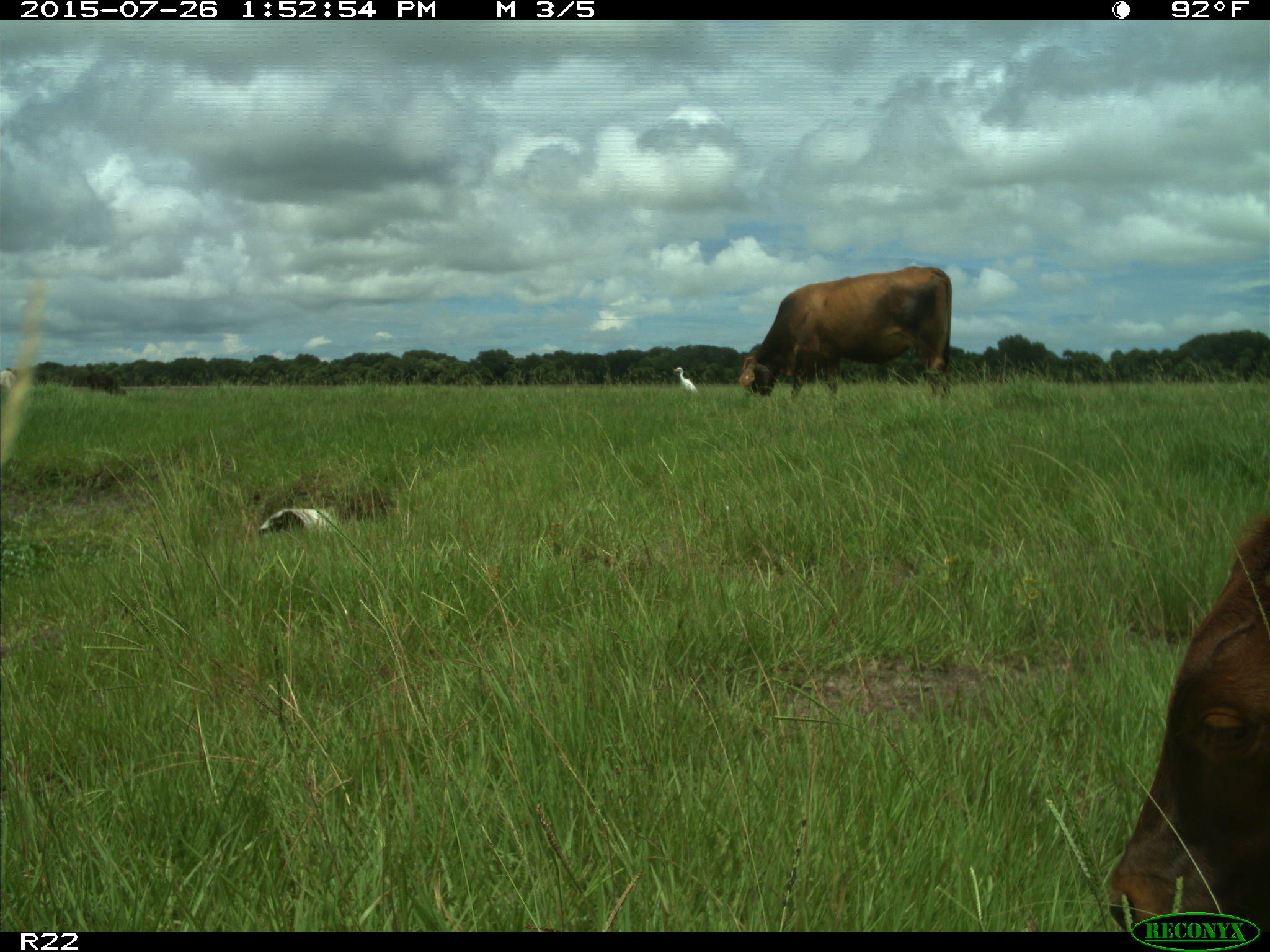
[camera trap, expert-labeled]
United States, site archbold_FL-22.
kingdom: Animalia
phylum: Chordata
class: Mammalia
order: Artiodactyla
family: Bovidae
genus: Bos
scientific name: Bos taurus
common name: domestic cow